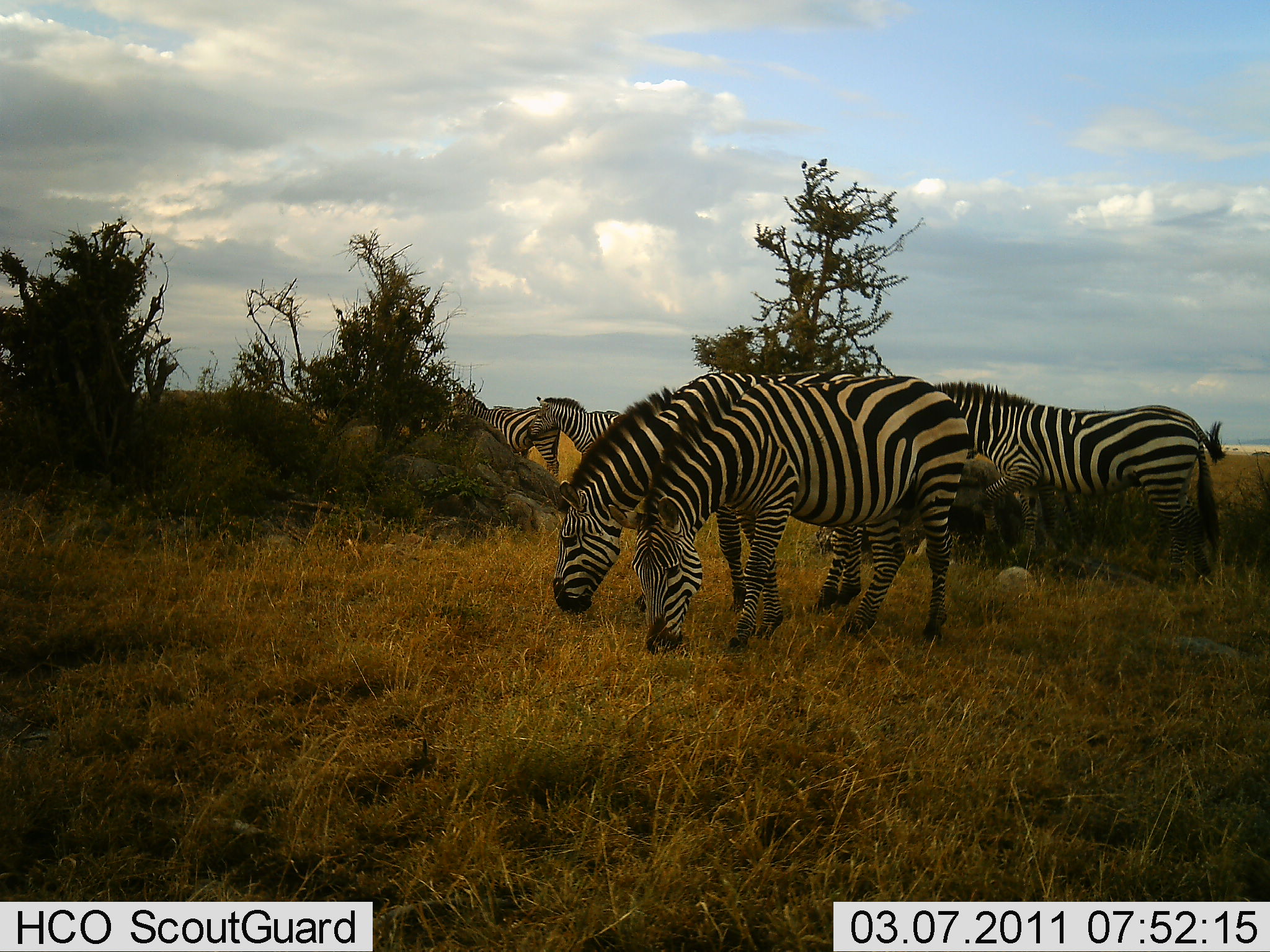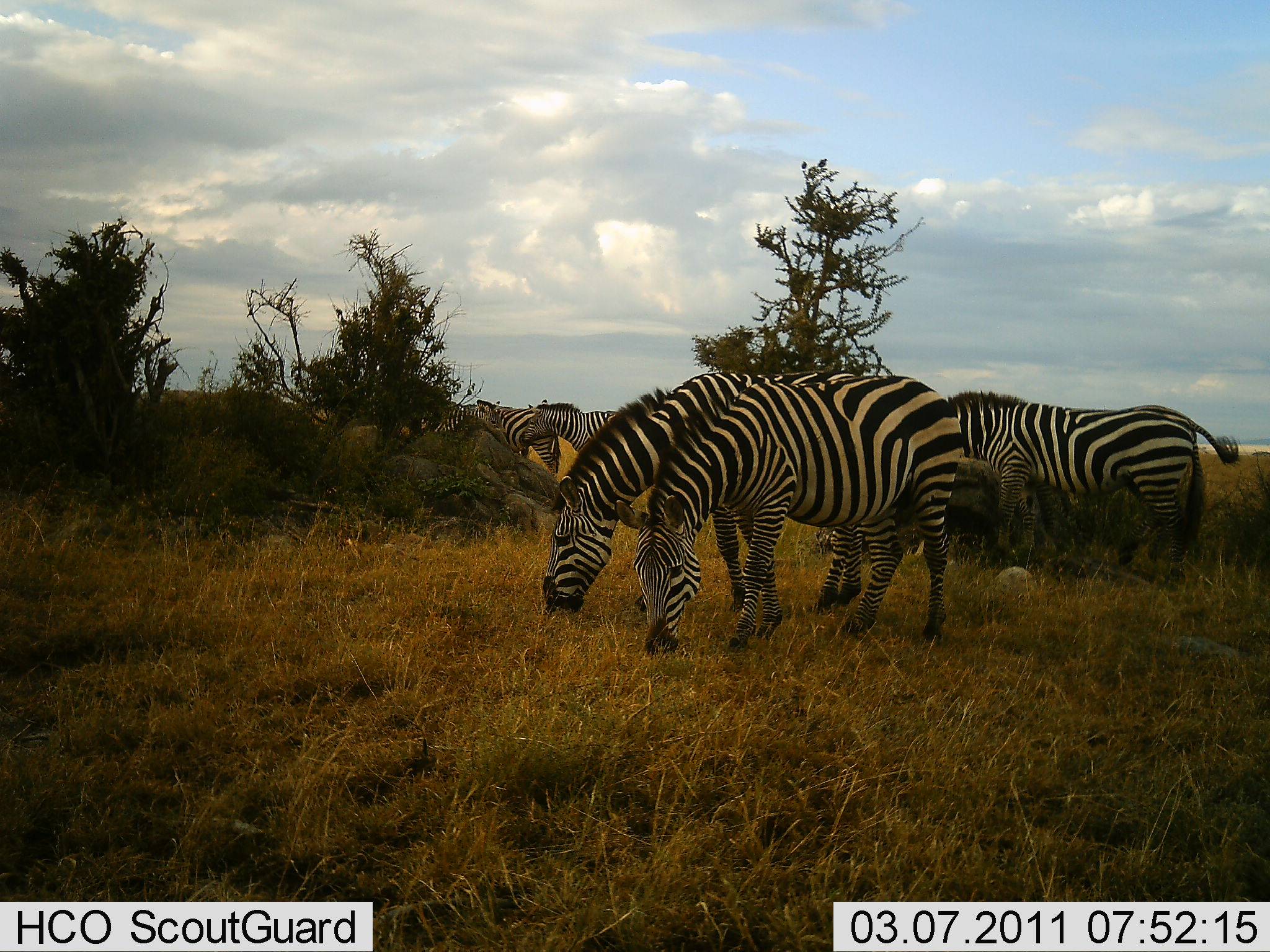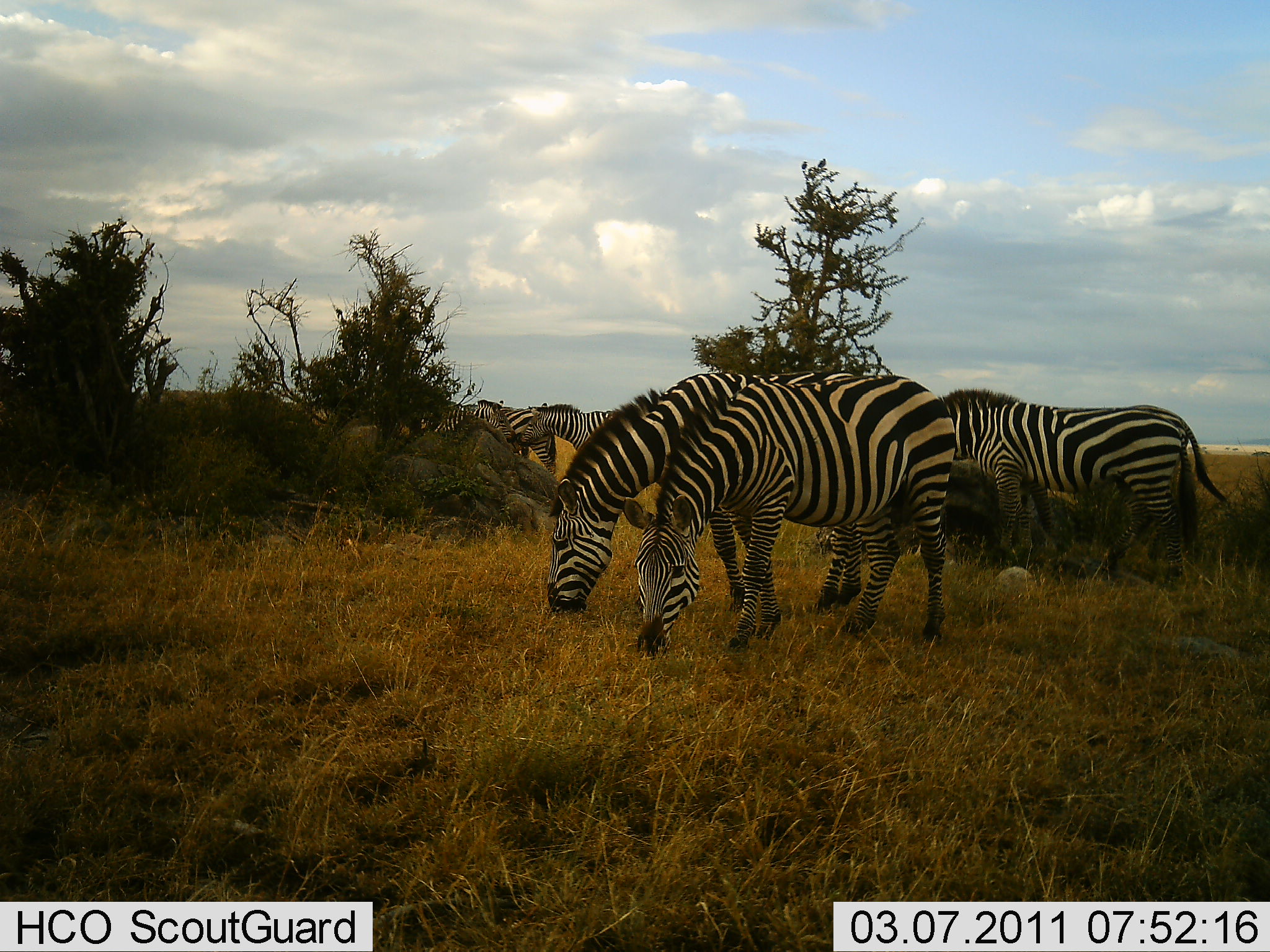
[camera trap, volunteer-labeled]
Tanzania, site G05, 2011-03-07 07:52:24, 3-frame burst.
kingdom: Animalia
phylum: Chordata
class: Mammalia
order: Perissodactyla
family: Equidae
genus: Equus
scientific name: Equus quagga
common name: plains zebra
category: zebra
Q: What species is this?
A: Zebra (plains zebra) (Equus quagga).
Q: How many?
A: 5.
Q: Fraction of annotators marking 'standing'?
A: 45%.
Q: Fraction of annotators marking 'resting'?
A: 0%.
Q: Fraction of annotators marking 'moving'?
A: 0%.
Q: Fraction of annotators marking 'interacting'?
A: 36%.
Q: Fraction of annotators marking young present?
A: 0%.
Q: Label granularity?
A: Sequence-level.